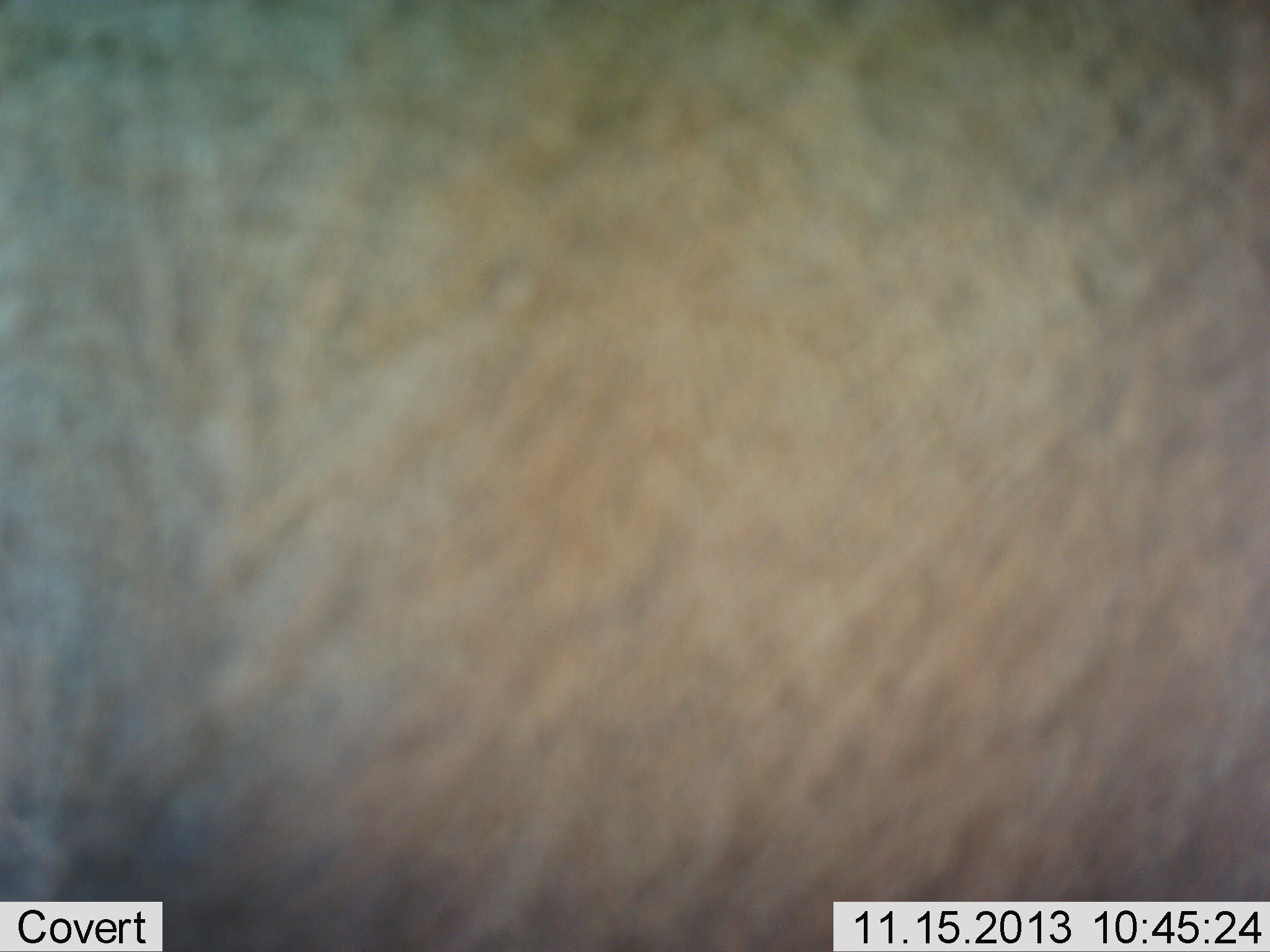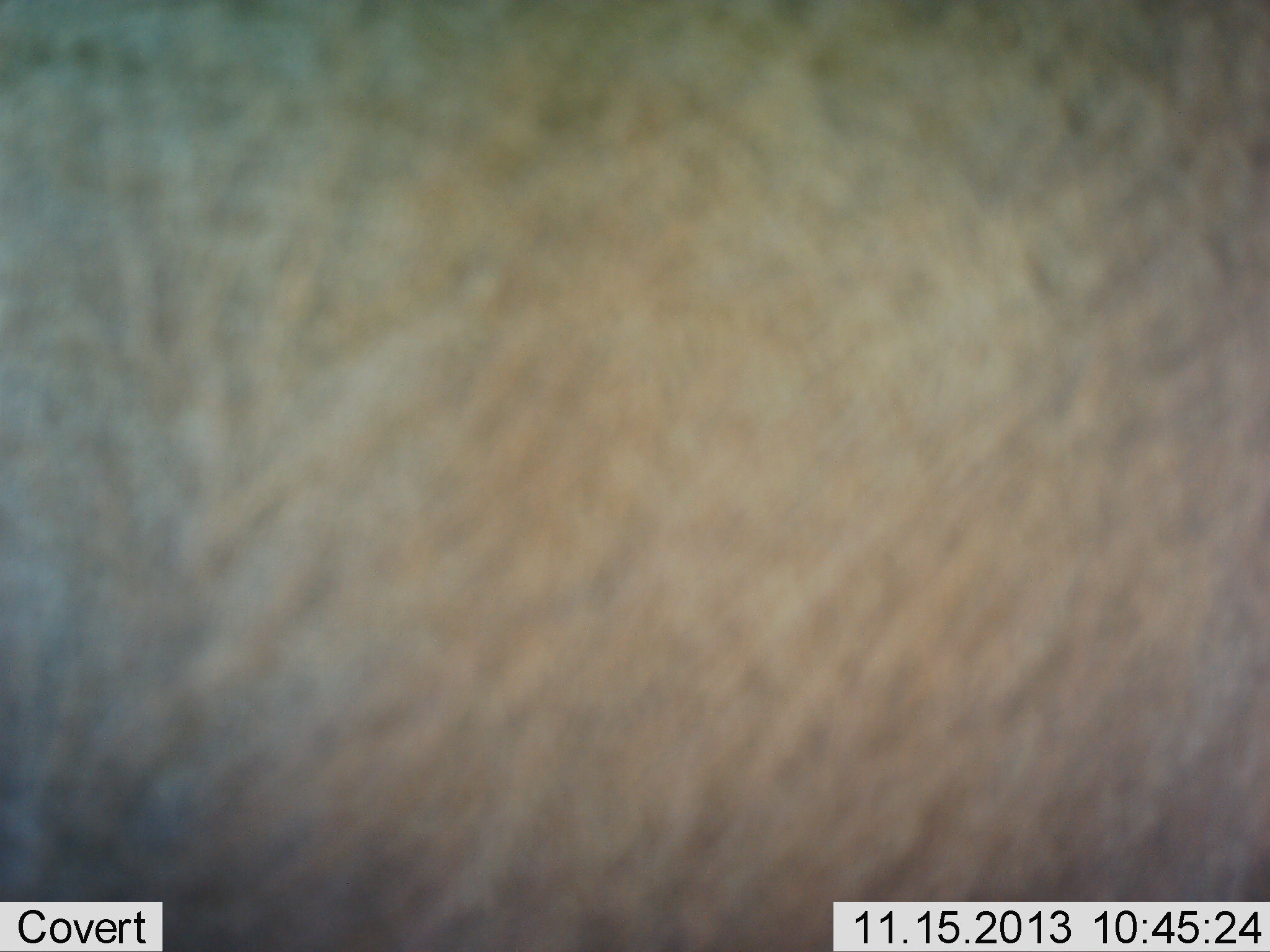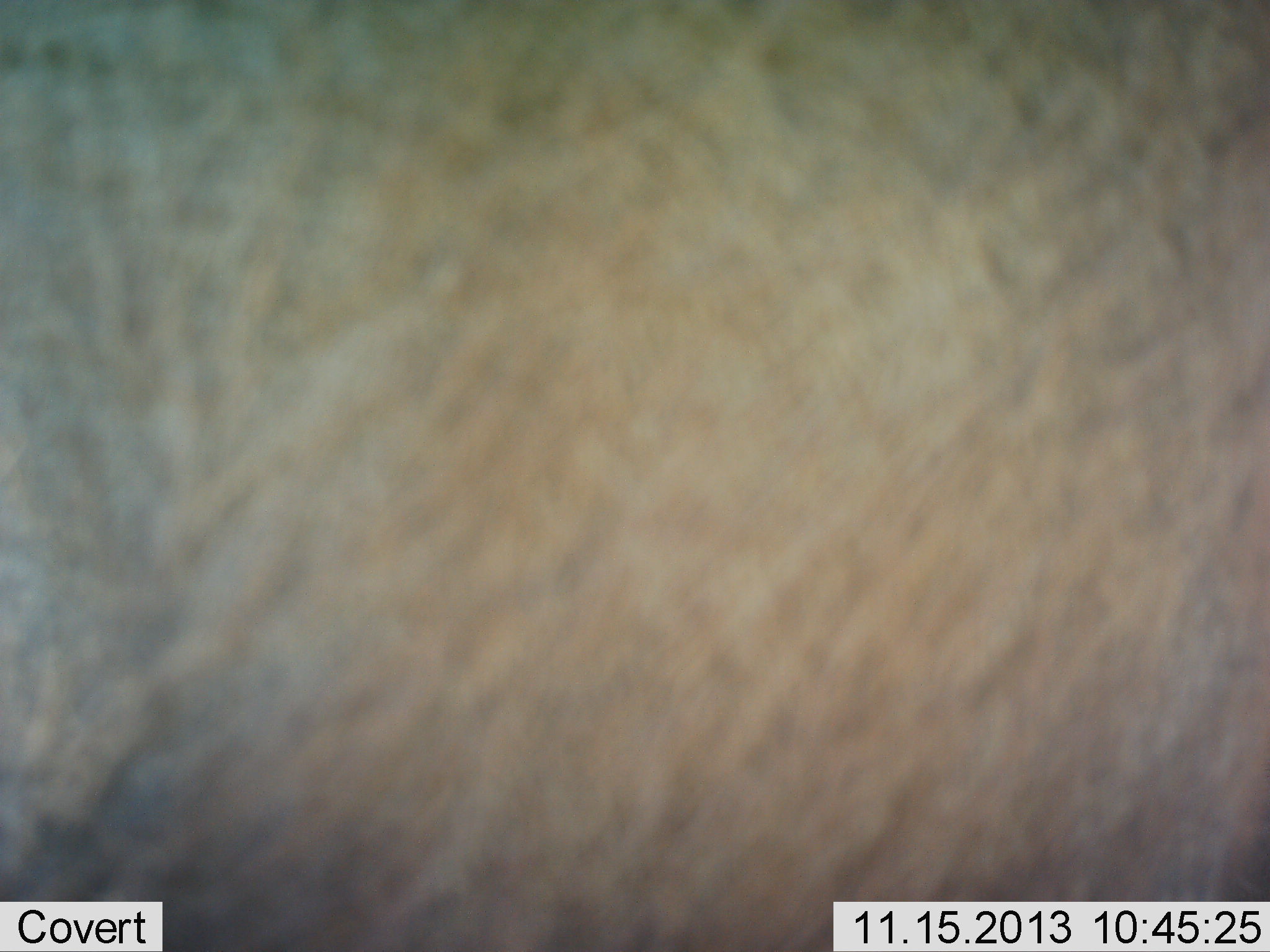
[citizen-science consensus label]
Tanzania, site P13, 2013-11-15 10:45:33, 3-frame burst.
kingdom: Animalia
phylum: Chordata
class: Mammalia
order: Artiodactyla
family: Bovidae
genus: Alcelaphus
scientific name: Alcelaphus buselaphus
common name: hartebeest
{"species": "hartebeest (Alcelaphus buselaphus)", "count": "1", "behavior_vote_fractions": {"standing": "100%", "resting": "0%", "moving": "0%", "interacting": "0%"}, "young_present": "0%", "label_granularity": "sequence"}